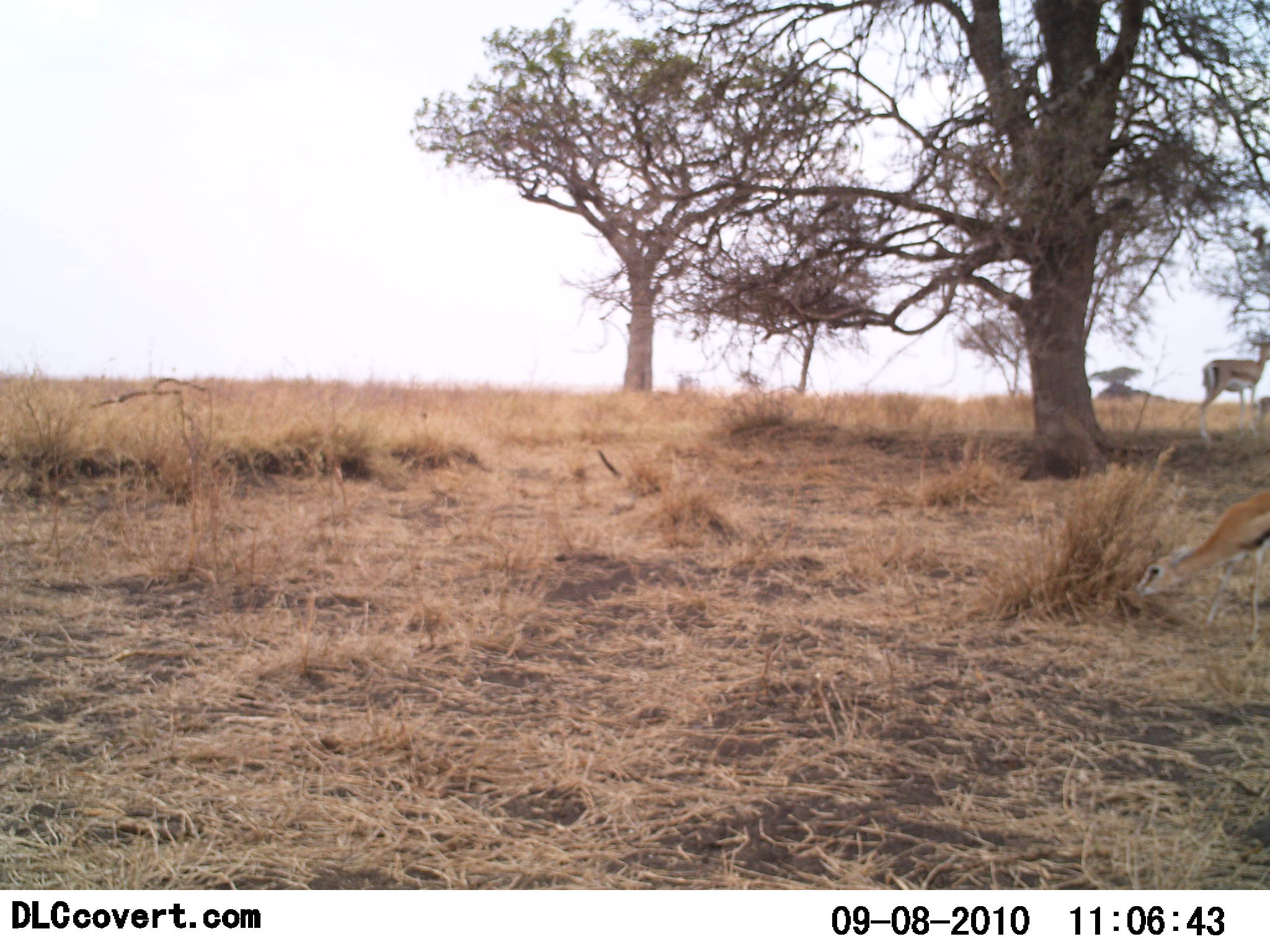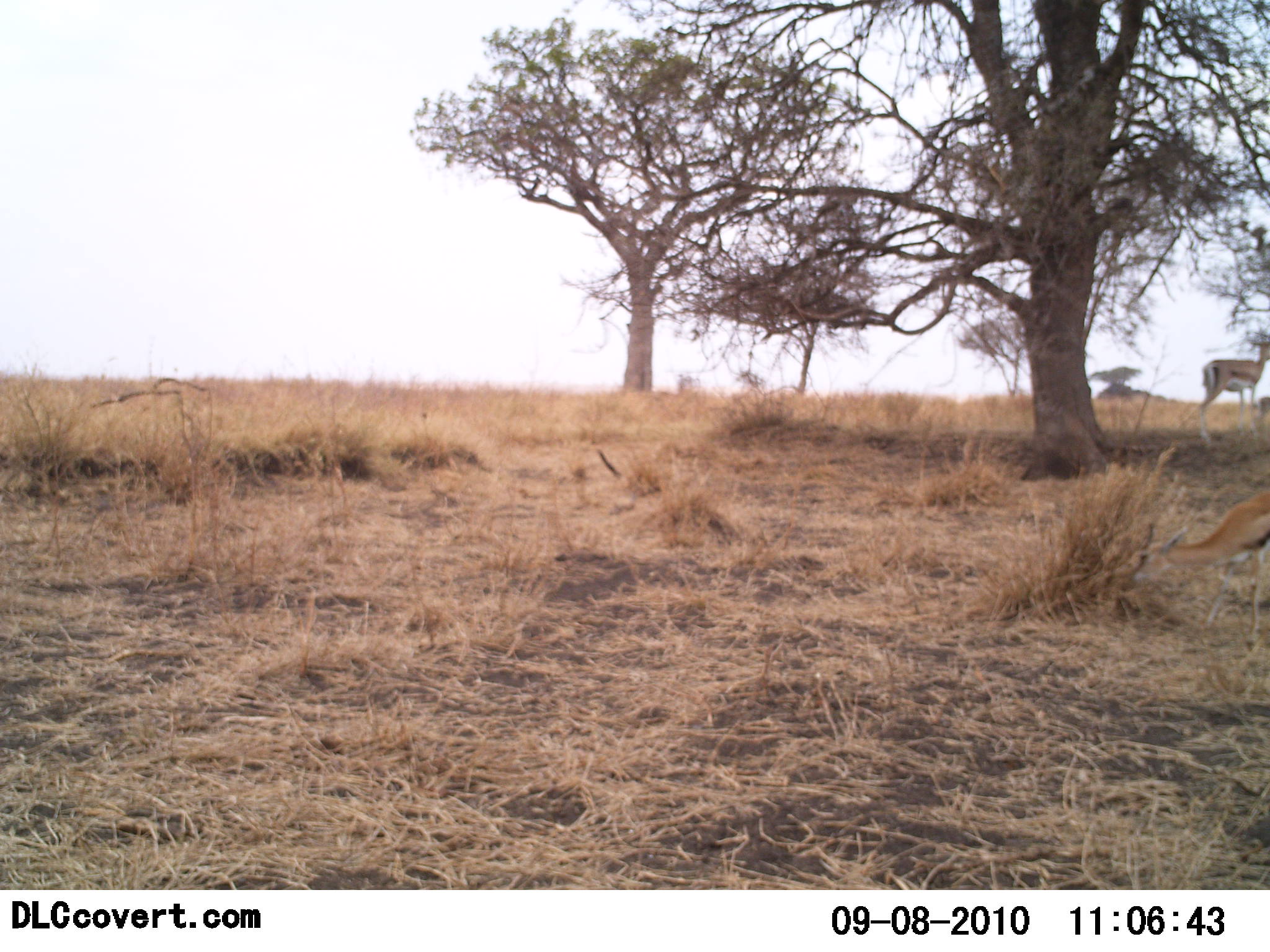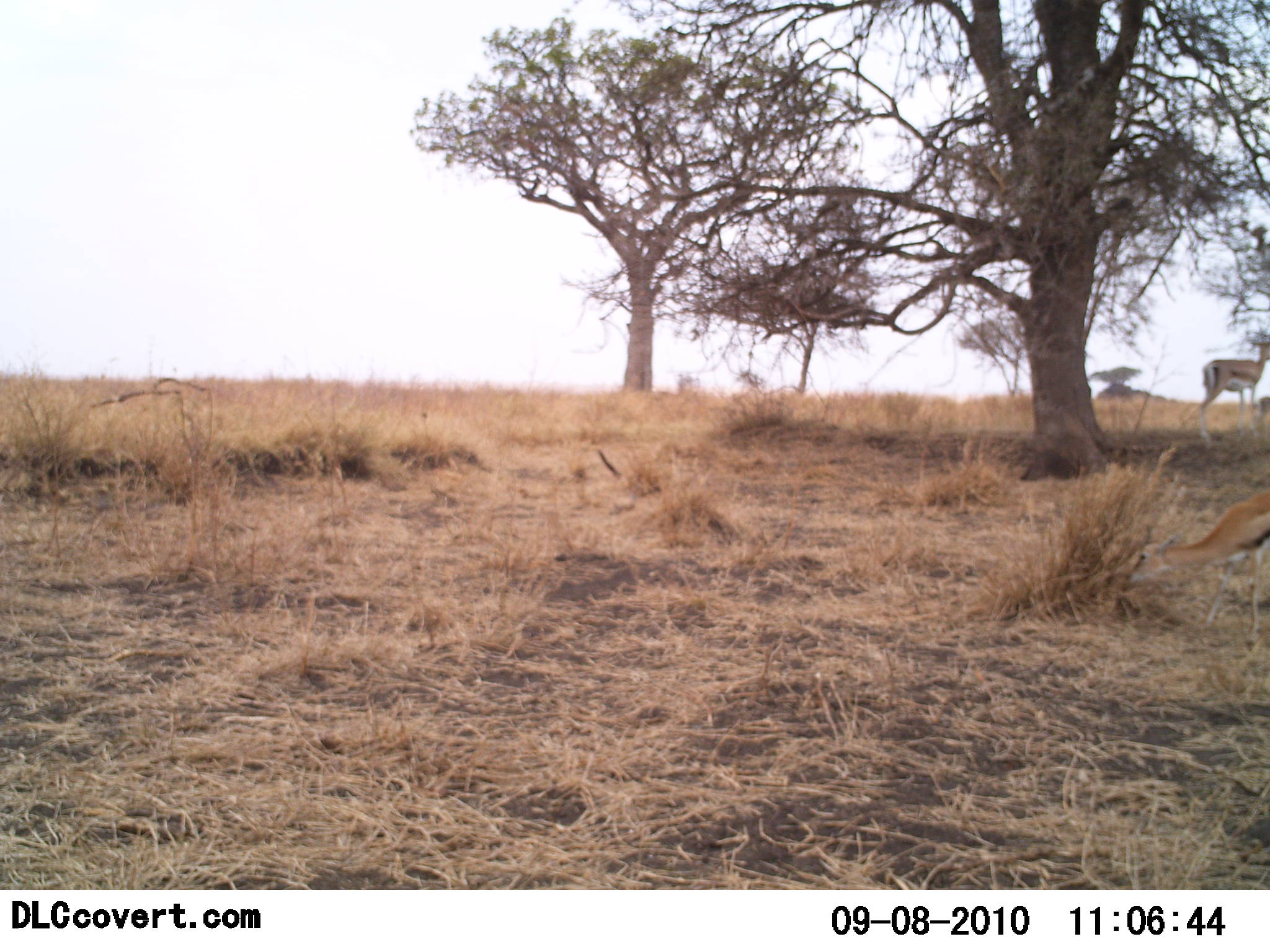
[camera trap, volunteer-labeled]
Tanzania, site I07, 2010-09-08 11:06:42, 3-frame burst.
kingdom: Animalia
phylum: Chordata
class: Mammalia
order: Artiodactyla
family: Bovidae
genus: Eudorcas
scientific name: Eudorcas thomsonii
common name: thomson's gazelle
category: gazellethomsons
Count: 2.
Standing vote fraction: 71%.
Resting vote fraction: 0%.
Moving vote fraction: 0%.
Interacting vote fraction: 0%.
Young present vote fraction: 14%.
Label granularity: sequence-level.